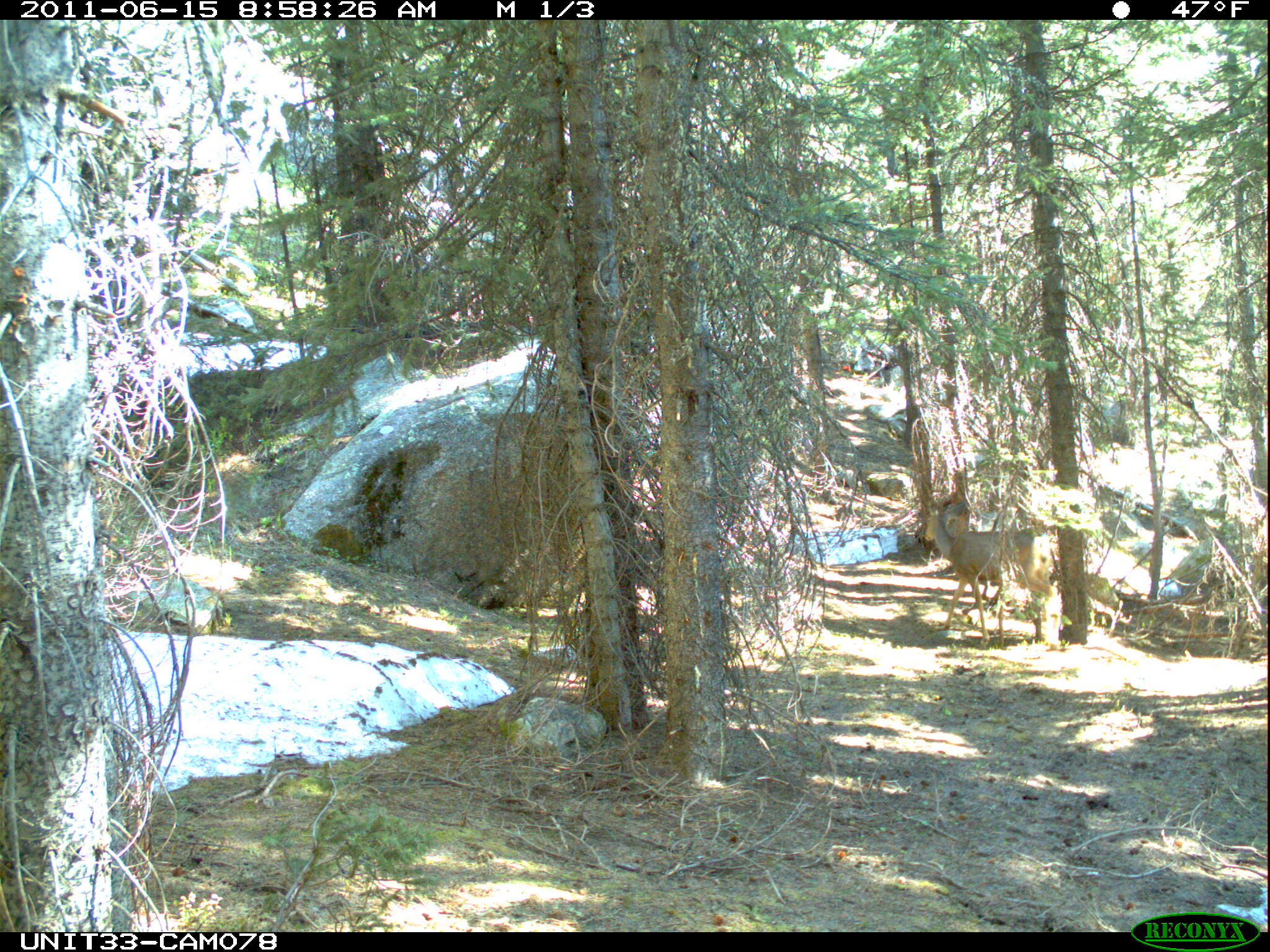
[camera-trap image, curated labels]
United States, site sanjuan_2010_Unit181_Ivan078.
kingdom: Animalia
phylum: Chordata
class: Mammalia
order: Artiodactyla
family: Cervidae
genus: Odocoileus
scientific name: Odocoileus hemionus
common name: mule deer